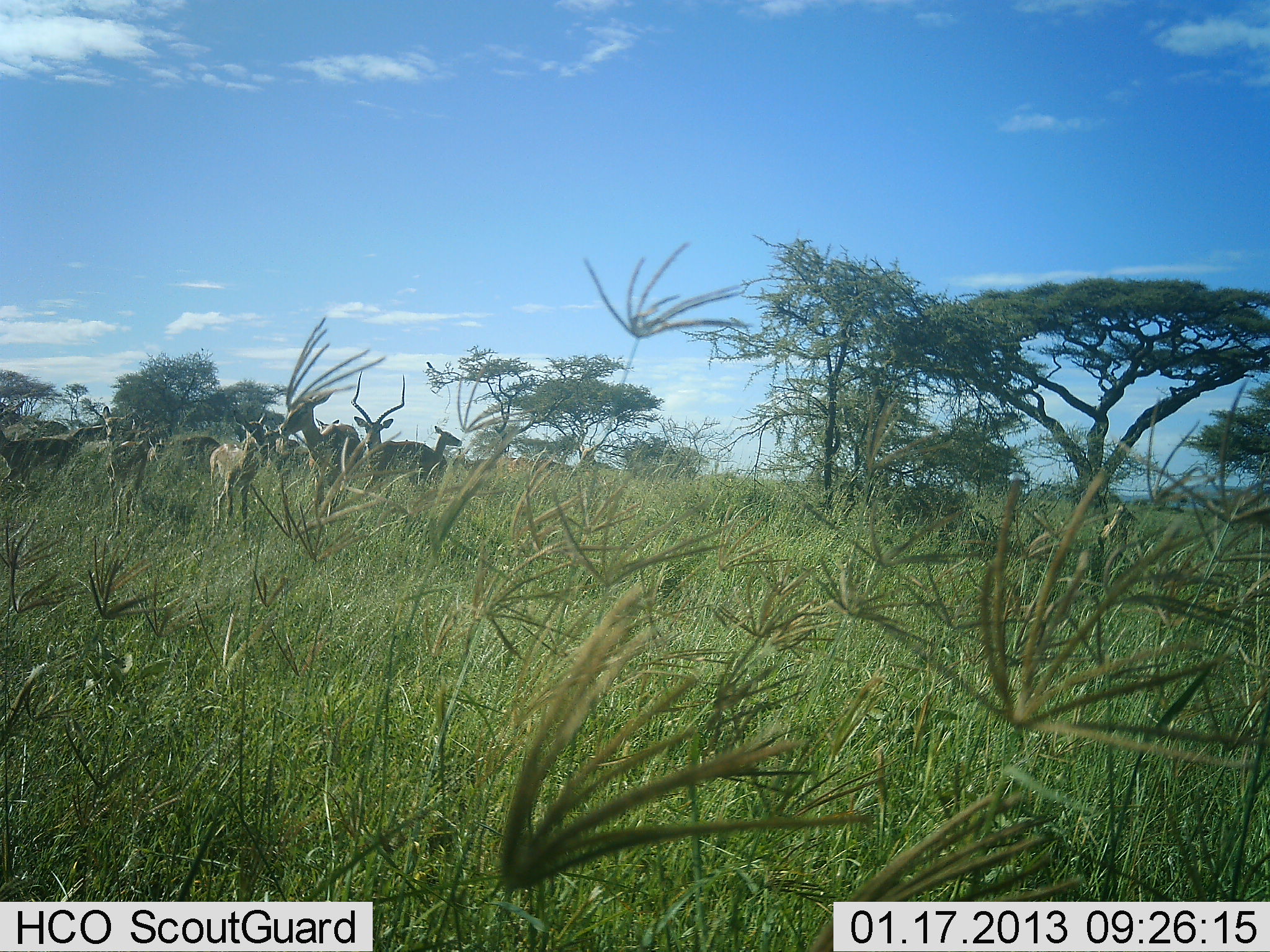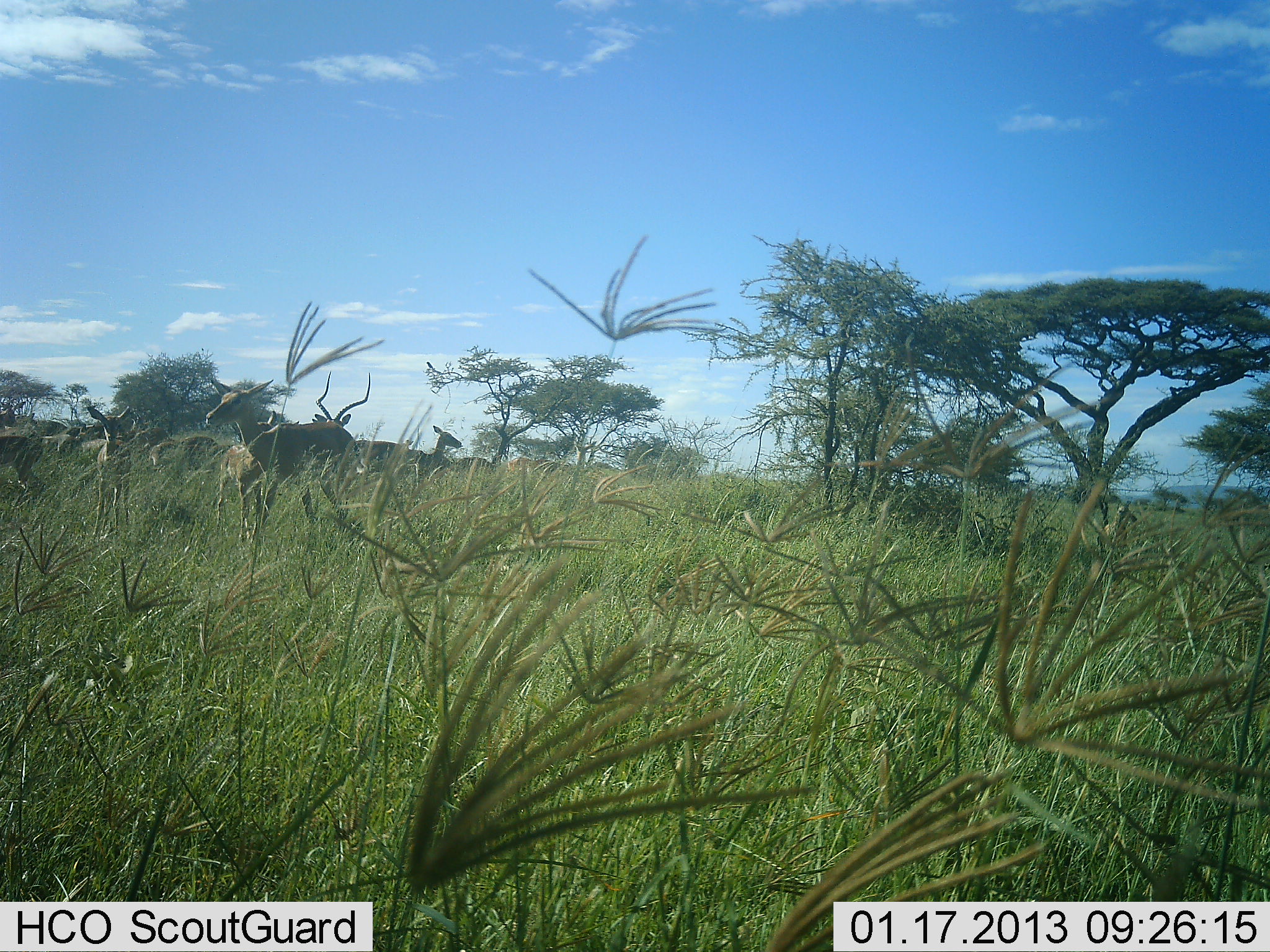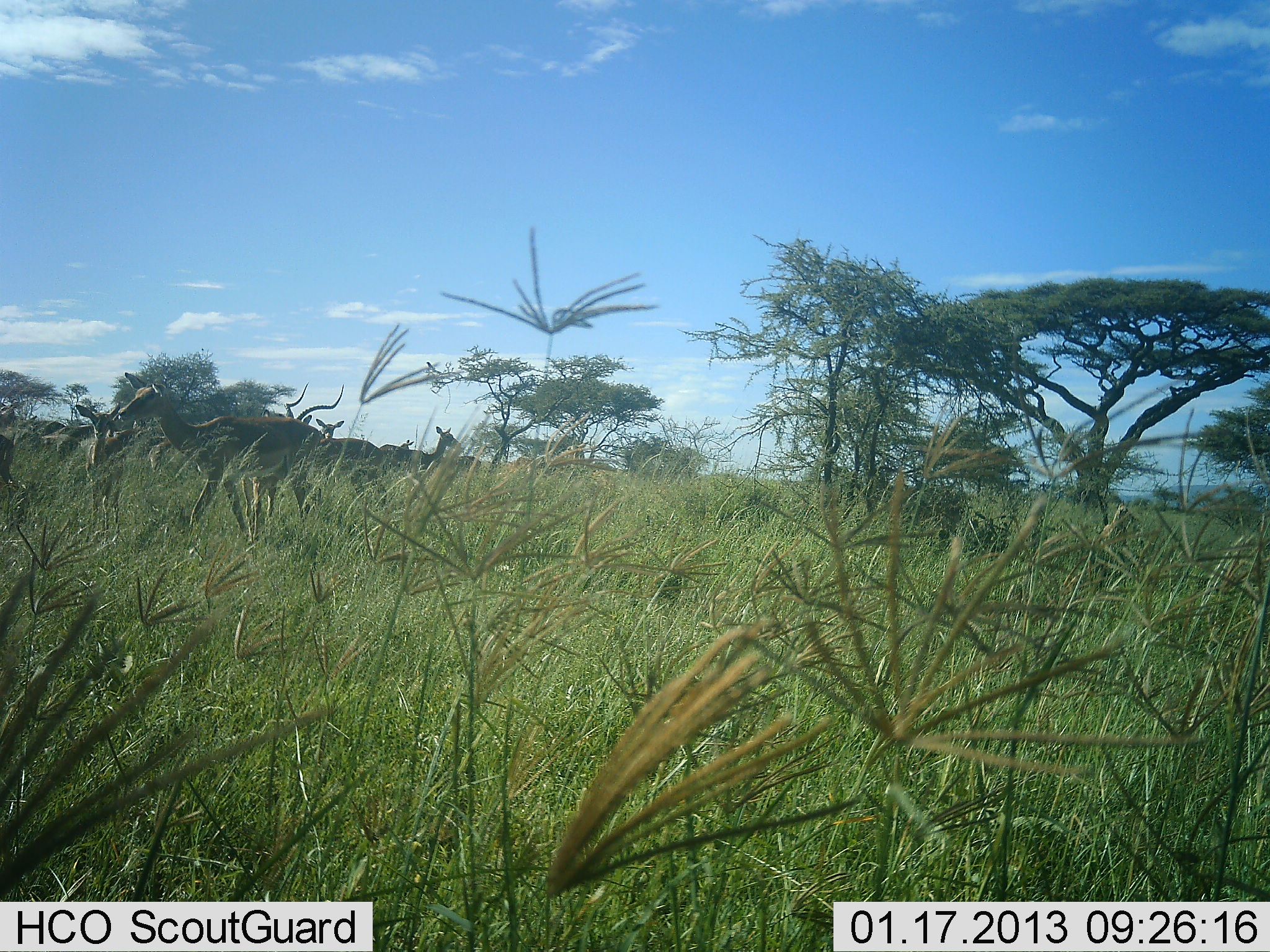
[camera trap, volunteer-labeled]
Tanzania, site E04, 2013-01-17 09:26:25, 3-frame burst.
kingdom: Animalia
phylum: Chordata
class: Mammalia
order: Artiodactyla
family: Bovidae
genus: Aepyceros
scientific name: Aepyceros melampus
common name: impala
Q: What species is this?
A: Impala (Aepyceros melampus).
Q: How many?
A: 9.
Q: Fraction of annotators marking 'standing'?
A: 75%.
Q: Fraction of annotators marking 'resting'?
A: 0%.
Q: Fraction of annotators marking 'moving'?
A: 69%.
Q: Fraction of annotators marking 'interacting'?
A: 0%.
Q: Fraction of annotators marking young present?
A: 12%.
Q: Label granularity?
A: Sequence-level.